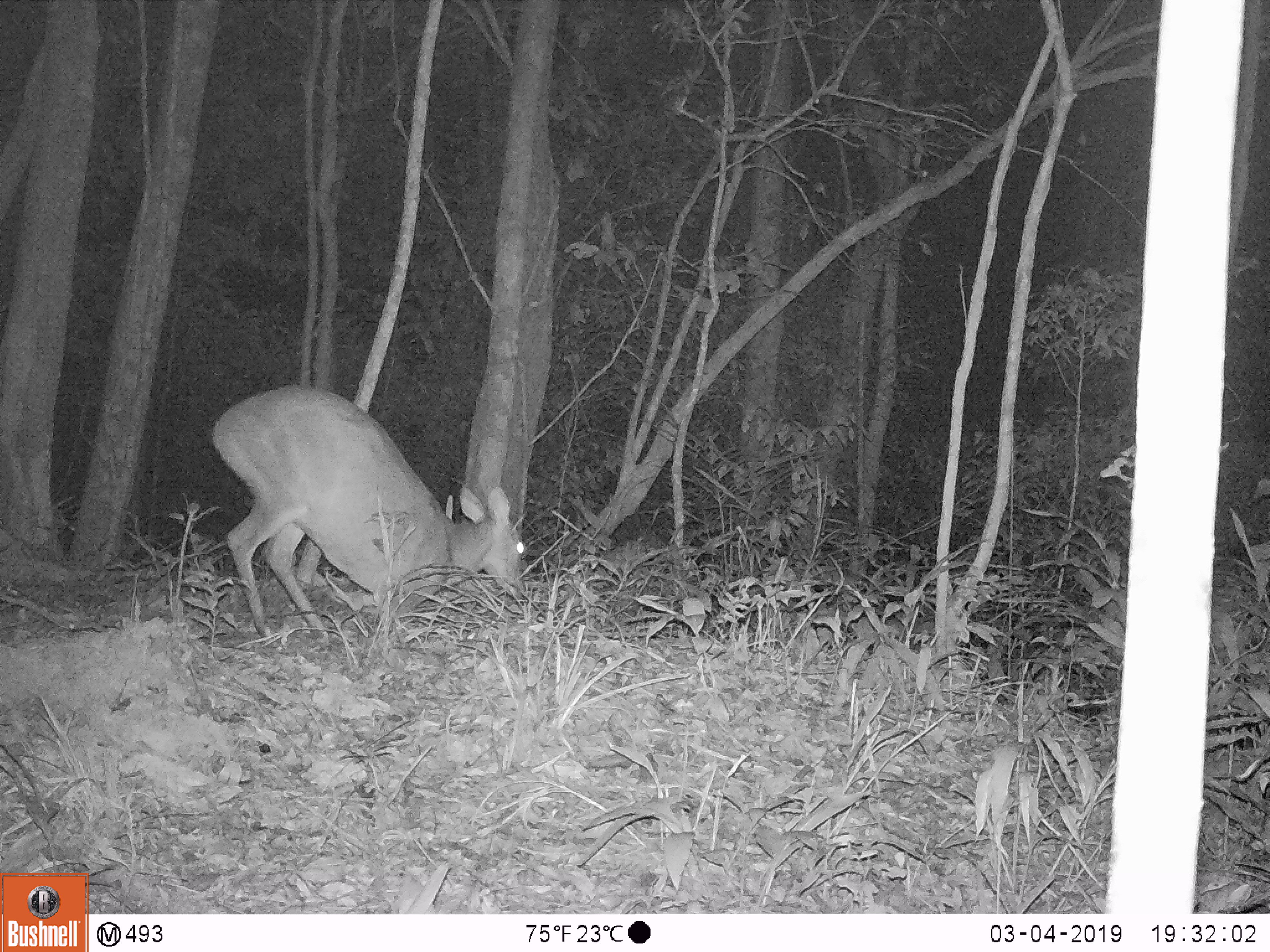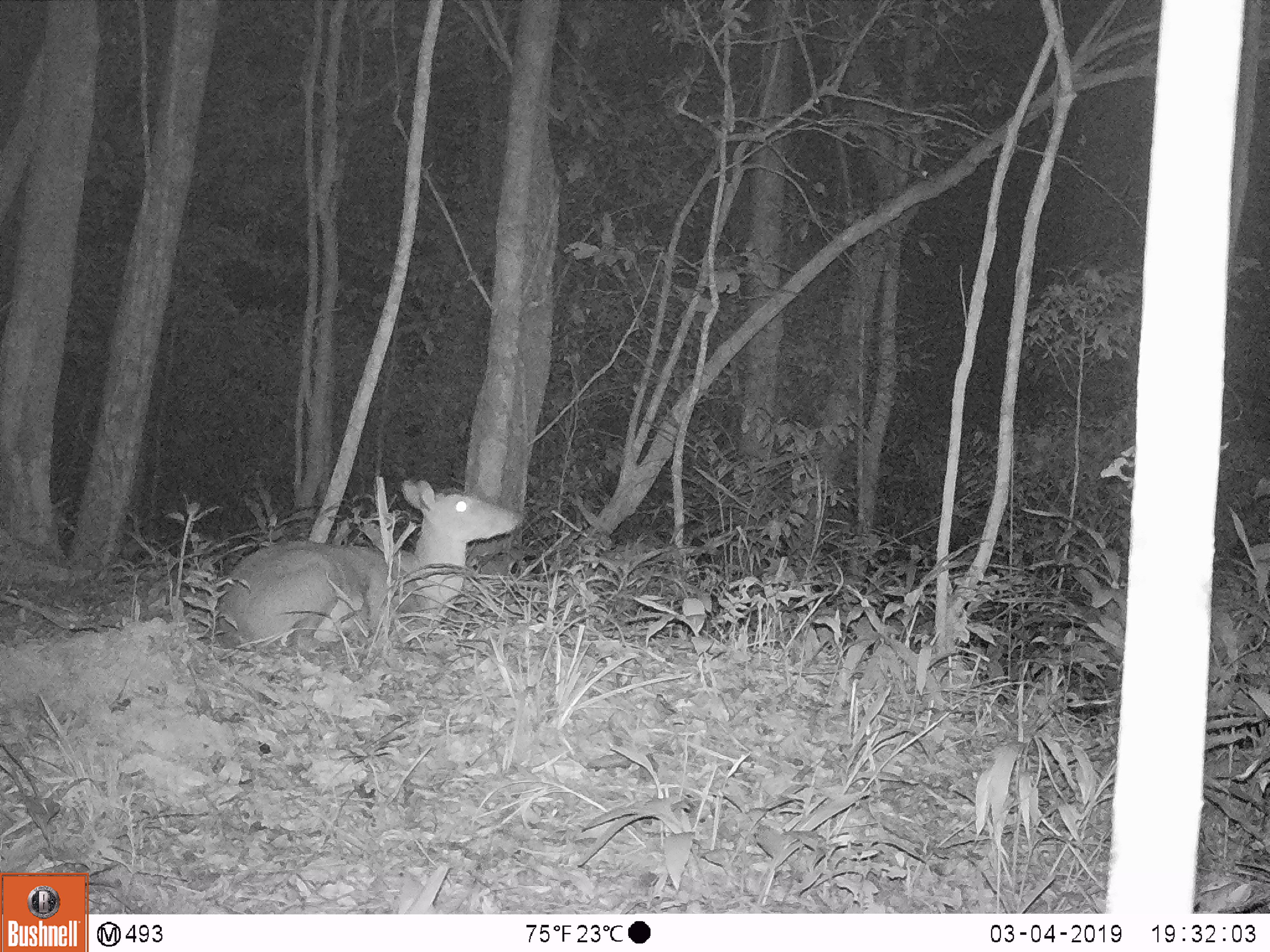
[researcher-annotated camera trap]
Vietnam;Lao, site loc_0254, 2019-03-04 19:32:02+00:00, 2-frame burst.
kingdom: Animalia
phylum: Chordata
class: Mammalia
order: Artiodactyla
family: Cervidae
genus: Muntiacus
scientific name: Muntiacus vuquangensis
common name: large-antlered muntjac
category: large antlered muntjac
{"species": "large antlered muntjac (large-antlered muntjac) (Muntiacus vuquangensis)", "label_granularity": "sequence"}